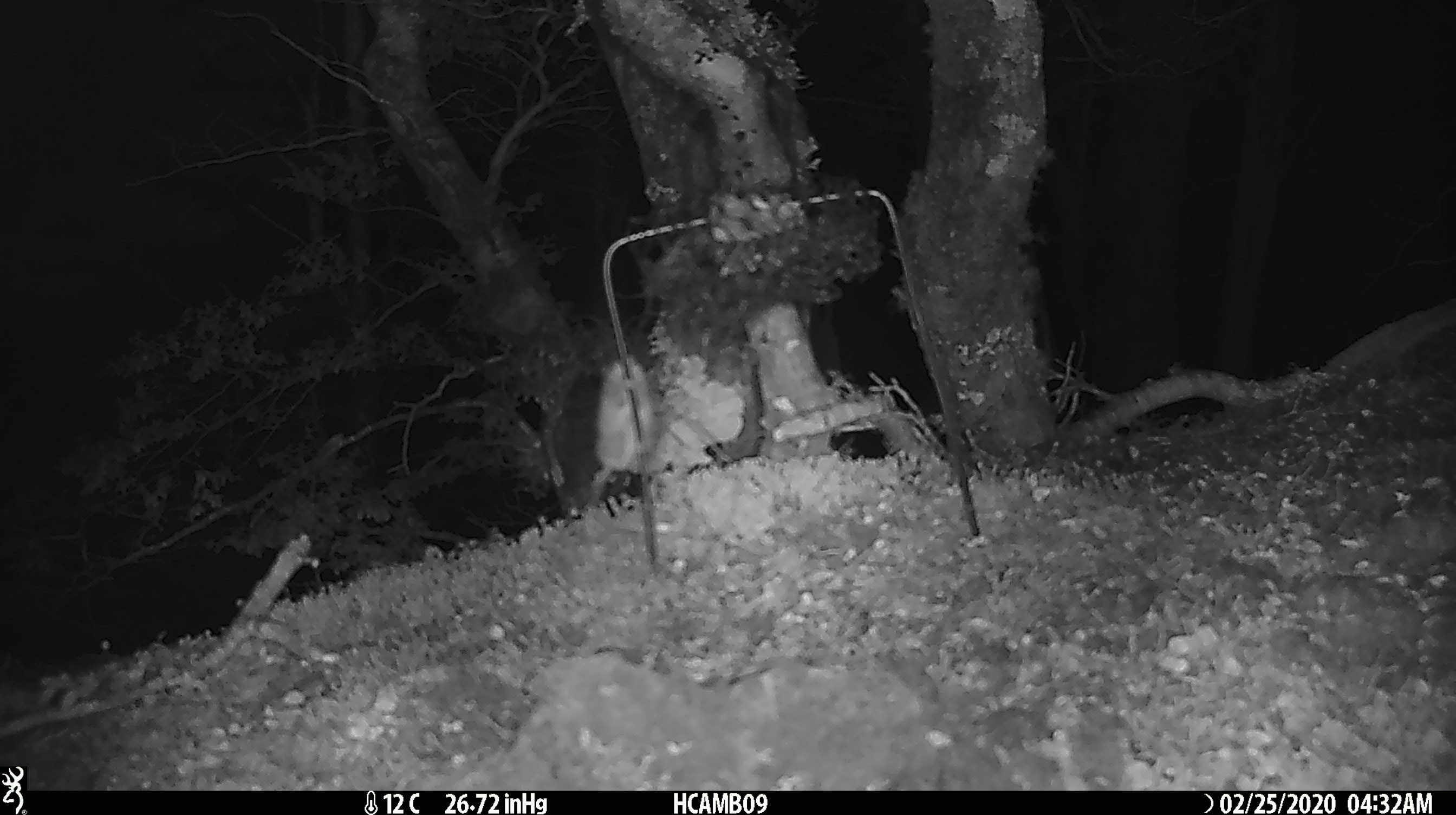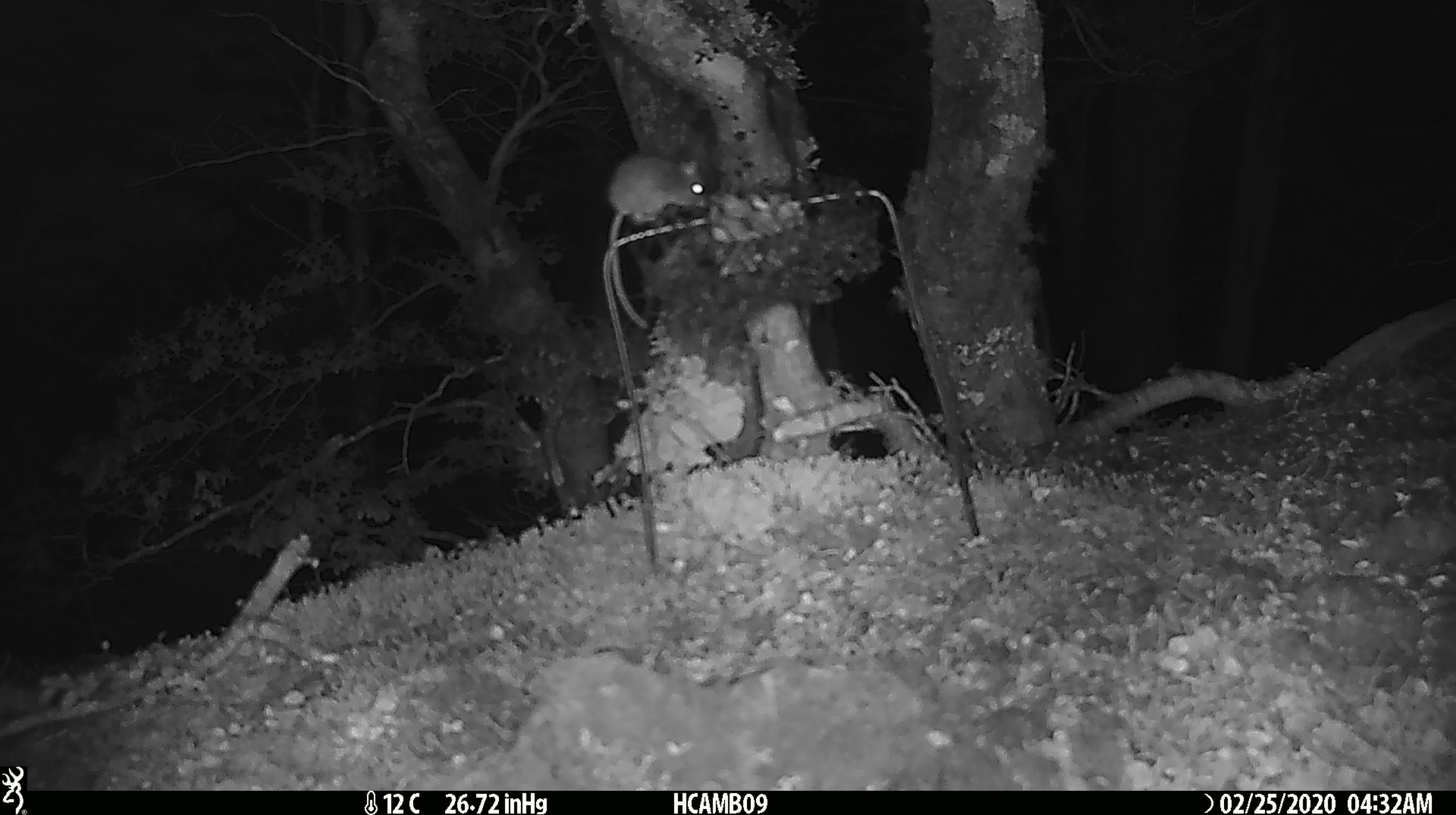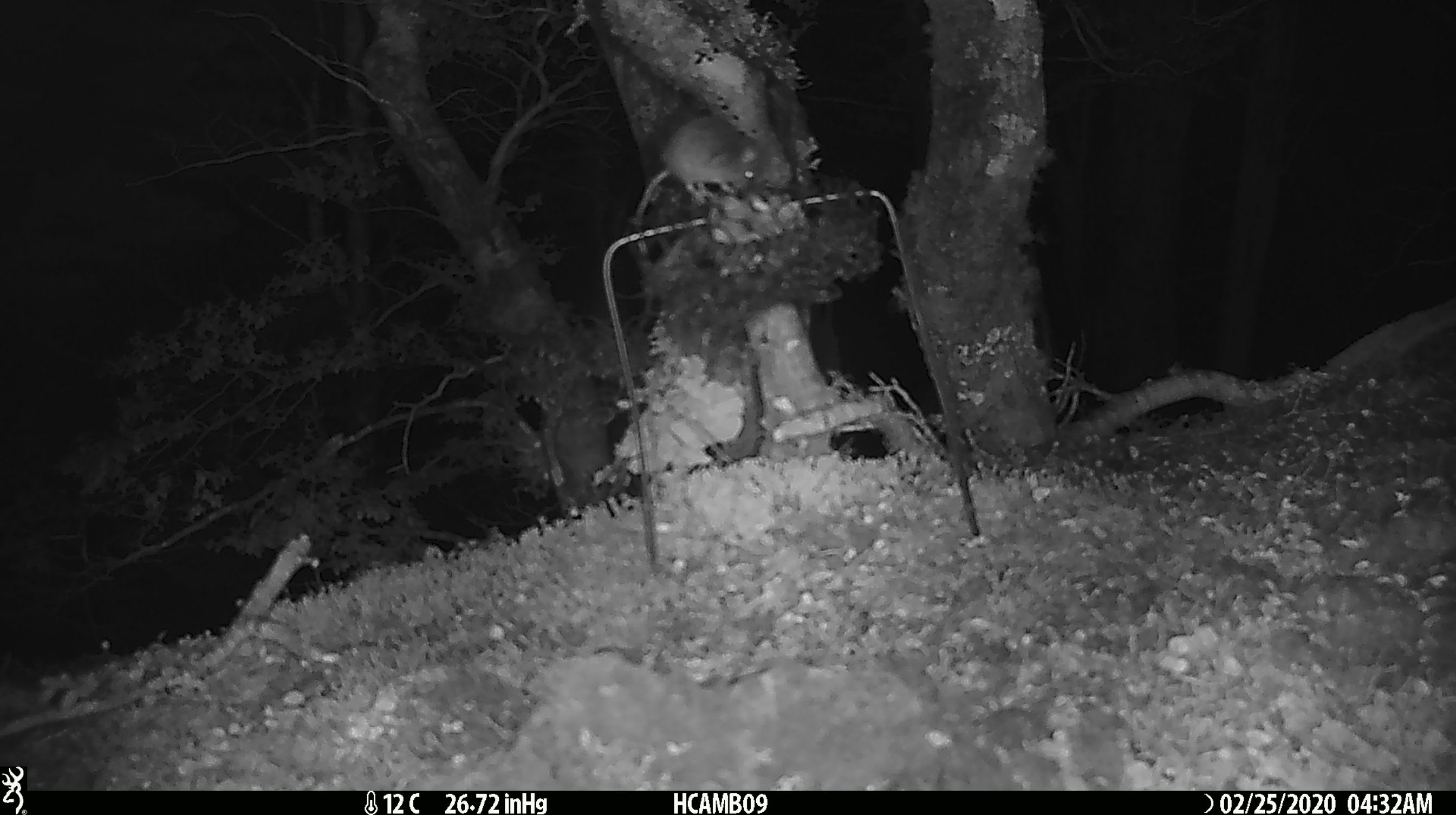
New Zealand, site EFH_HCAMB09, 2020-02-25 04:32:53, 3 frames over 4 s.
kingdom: Animalia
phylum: Chordata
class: Mammalia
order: Rodentia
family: Muridae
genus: Mus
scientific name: Mus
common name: mouse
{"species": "mouse (Mus)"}